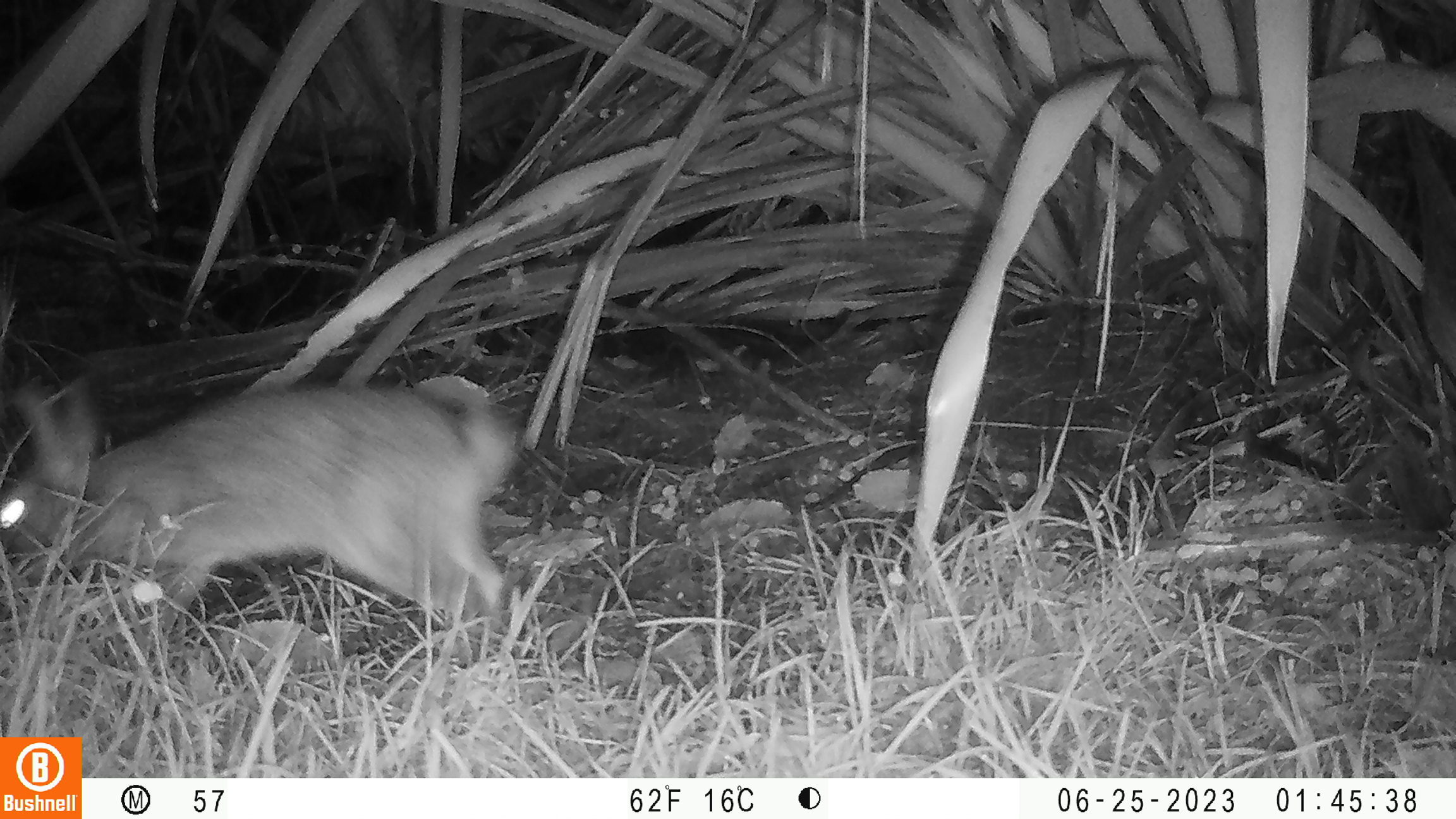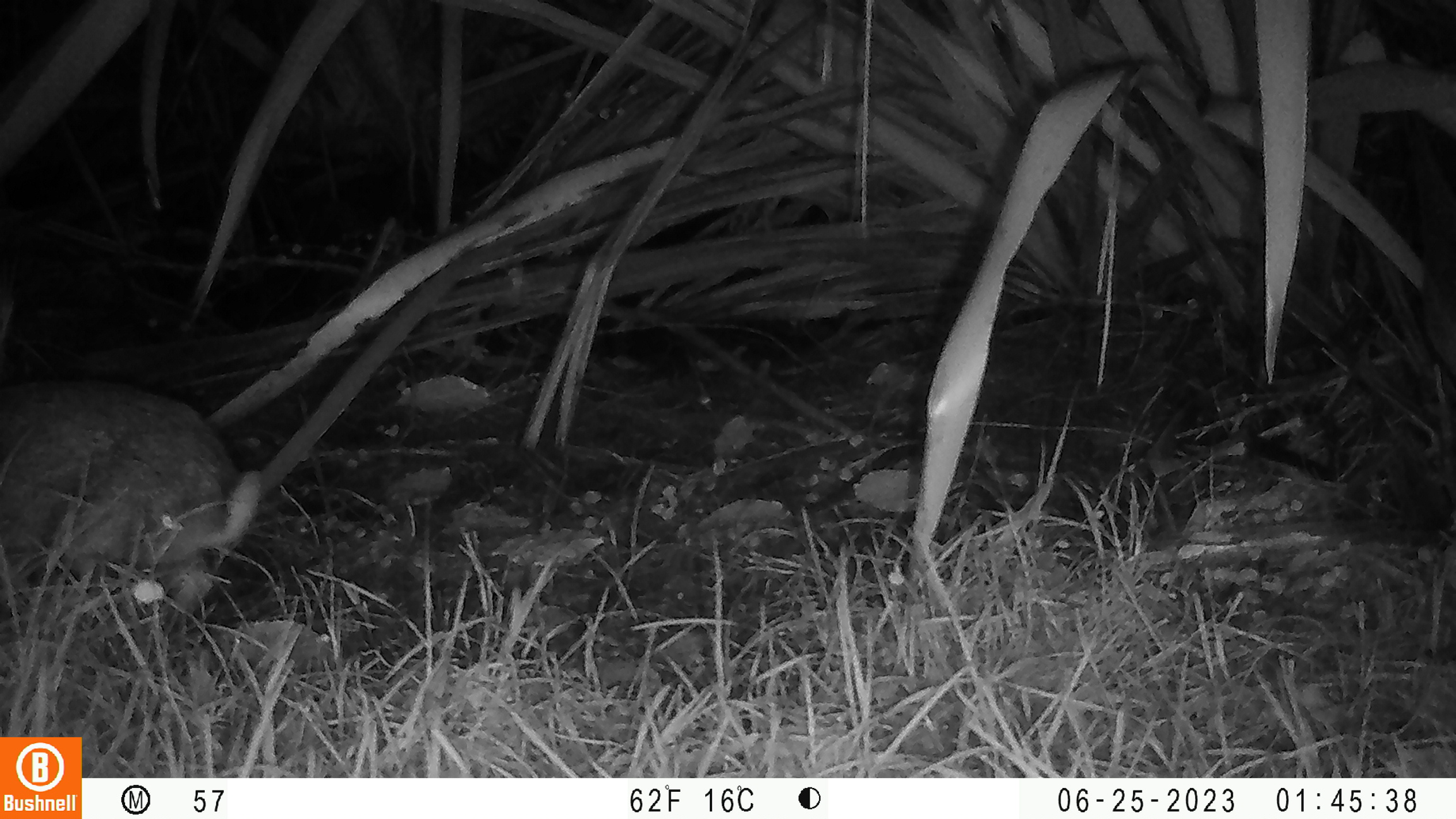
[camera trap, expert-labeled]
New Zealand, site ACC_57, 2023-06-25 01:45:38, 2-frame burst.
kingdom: Animalia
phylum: Chordata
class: Mammalia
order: Lagomorpha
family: Leporidae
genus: Oryctolagus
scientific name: Oryctolagus cuniculus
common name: european rabbit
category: rabbit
Rabbit (european rabbit) (Oryctolagus cuniculus).